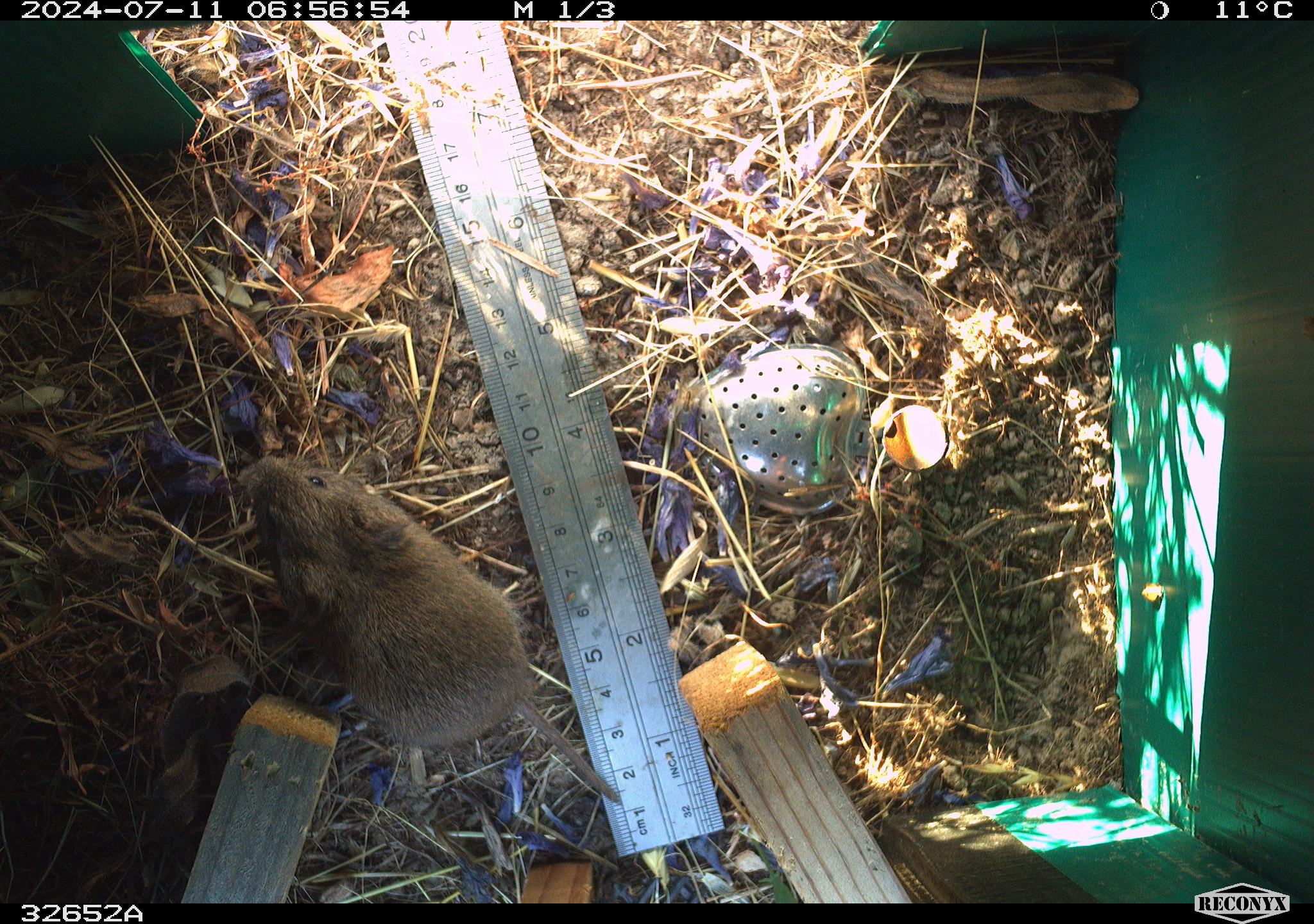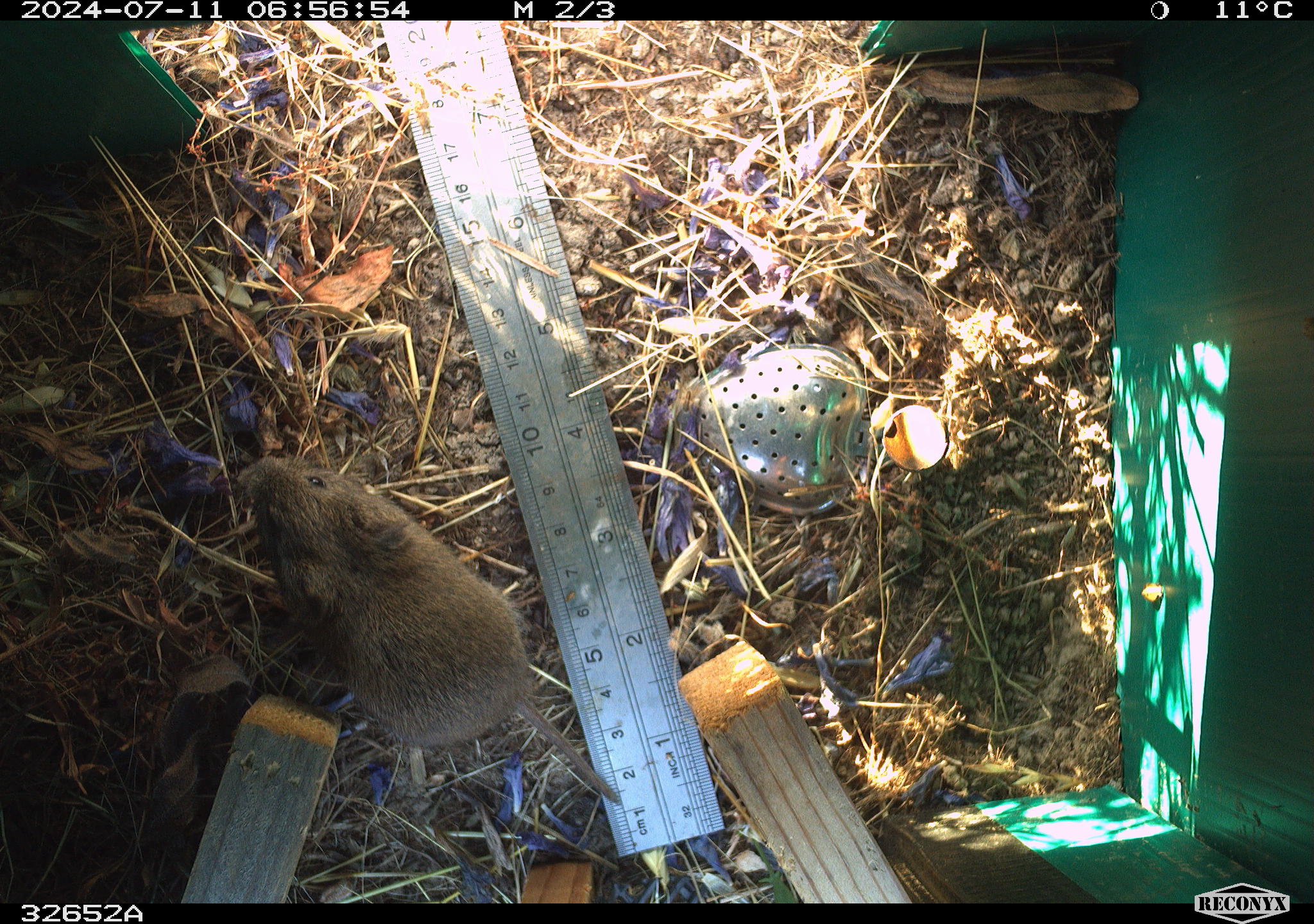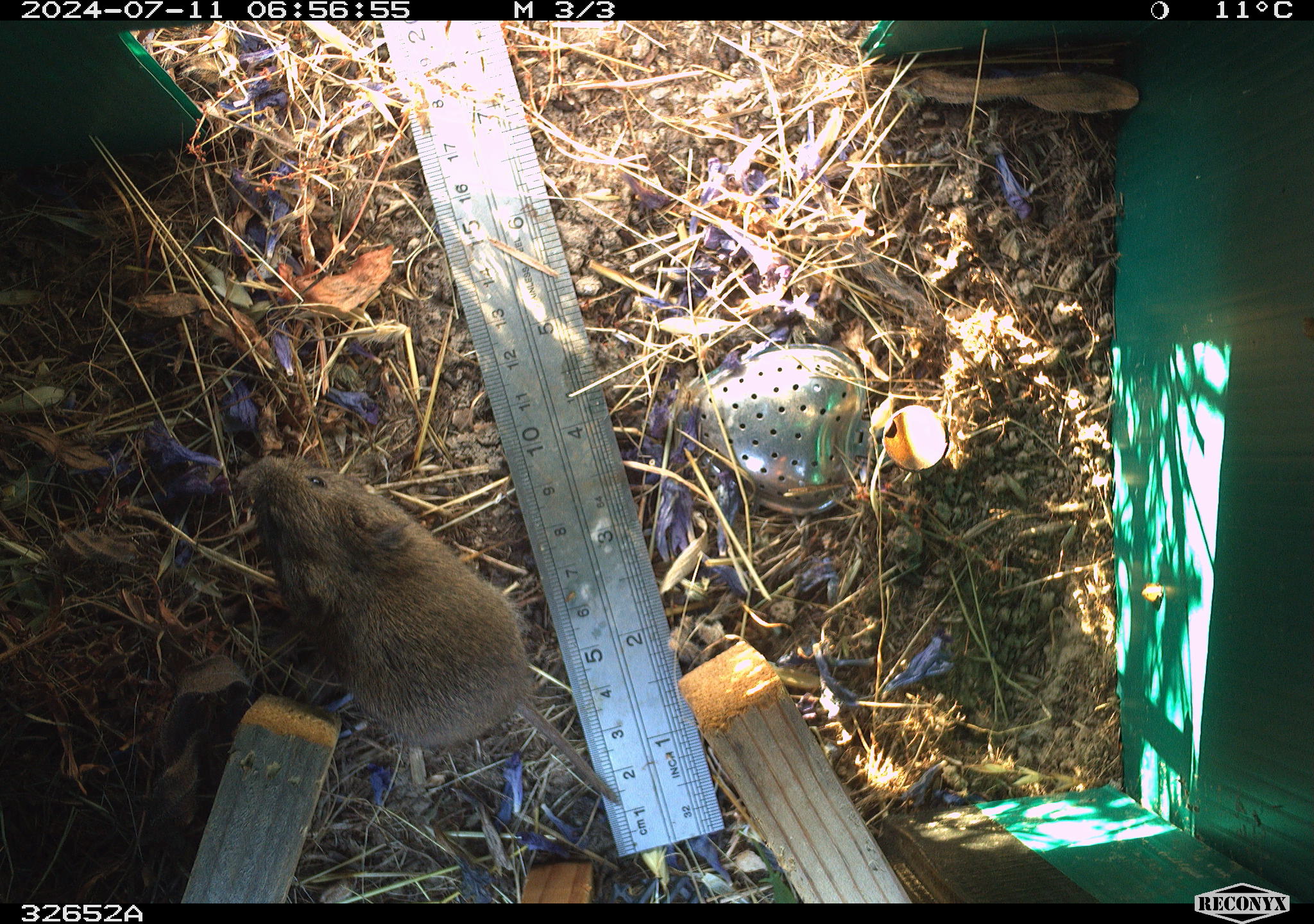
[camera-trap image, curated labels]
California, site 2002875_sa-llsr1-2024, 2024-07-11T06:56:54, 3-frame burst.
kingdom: Animalia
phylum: Chordata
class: Mammalia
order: Rodentia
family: Cricetidae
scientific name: Arvicolinae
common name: voles, lemmings, and muskrats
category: arvicolinae subfamily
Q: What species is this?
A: Arvicolinae subfamily (voles, lemmings, and muskrats) (Arvicolinae).